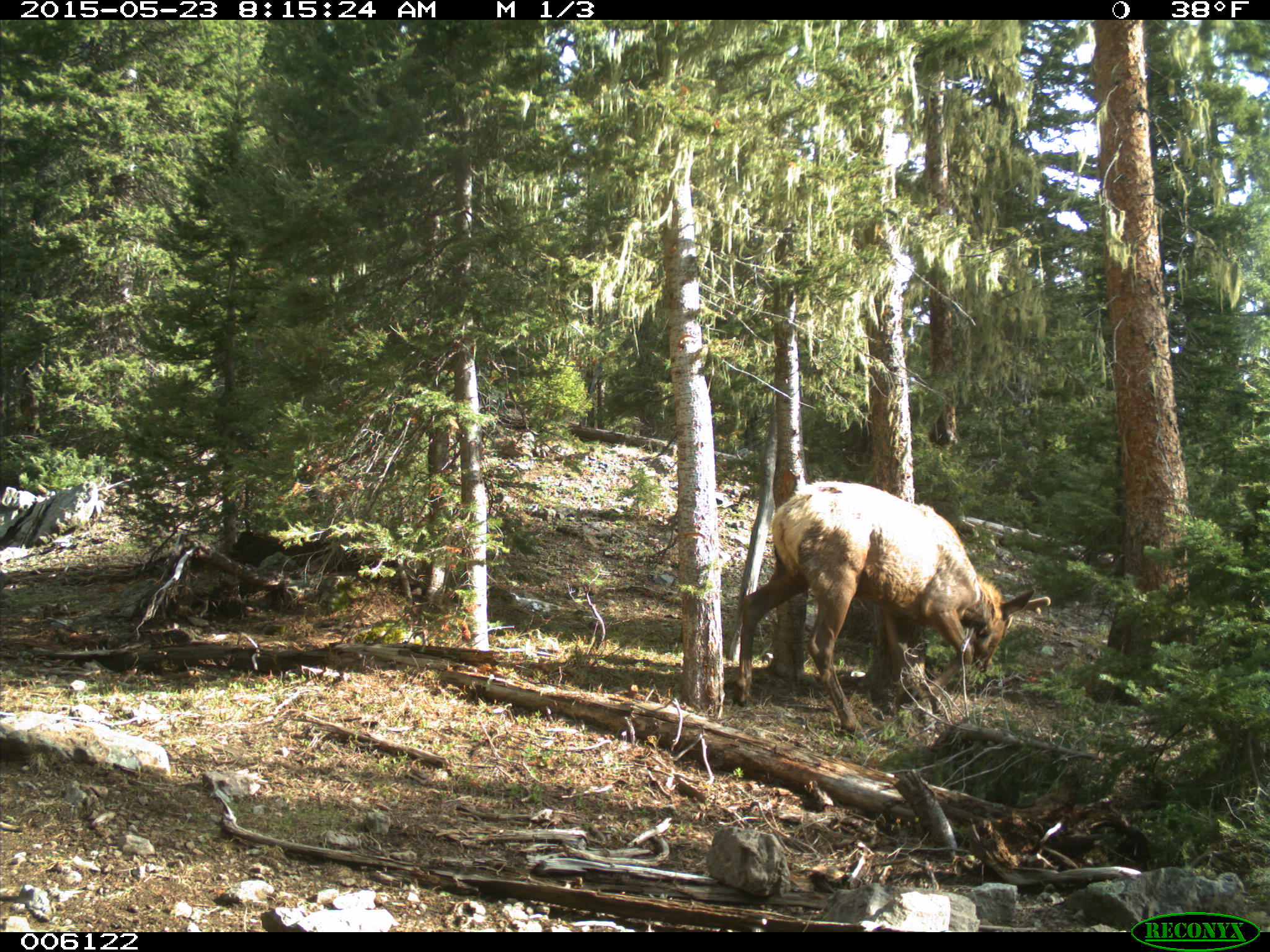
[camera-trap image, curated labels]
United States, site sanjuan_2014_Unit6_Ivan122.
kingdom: Animalia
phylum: Chordata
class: Mammalia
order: Artiodactyla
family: Cervidae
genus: Cervus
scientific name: Cervus elaphus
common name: red deer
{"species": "Cervus elaphus (red deer)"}